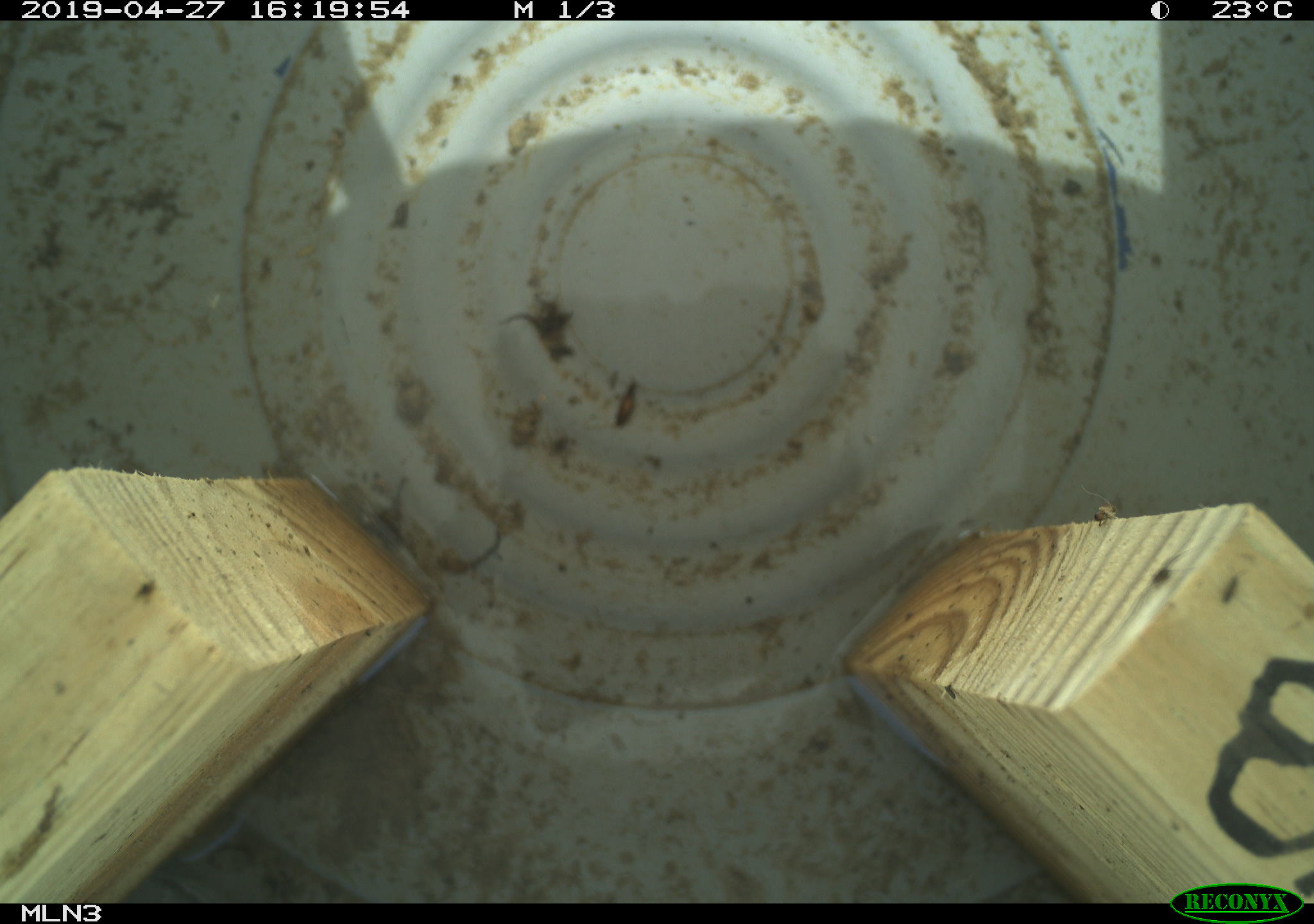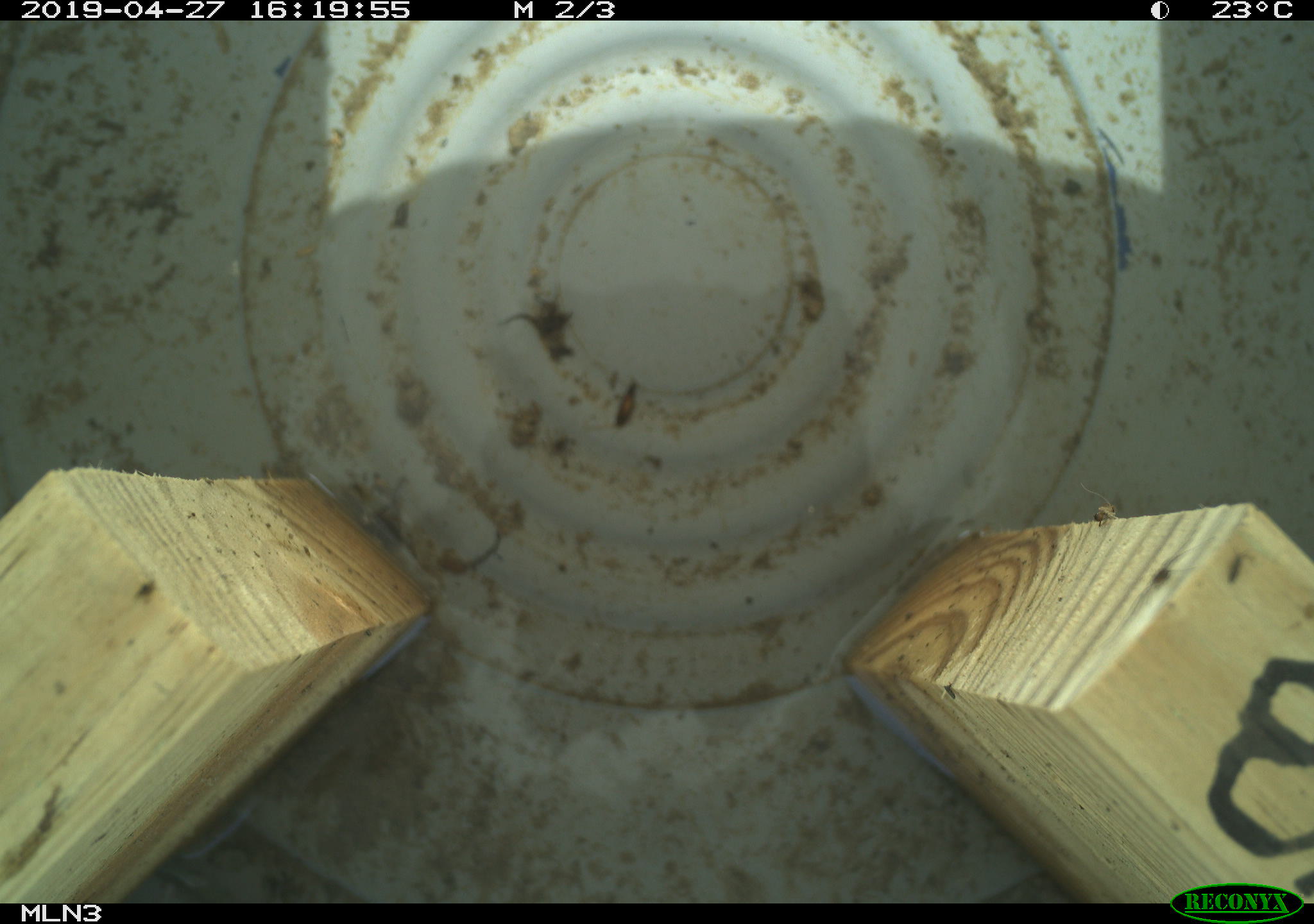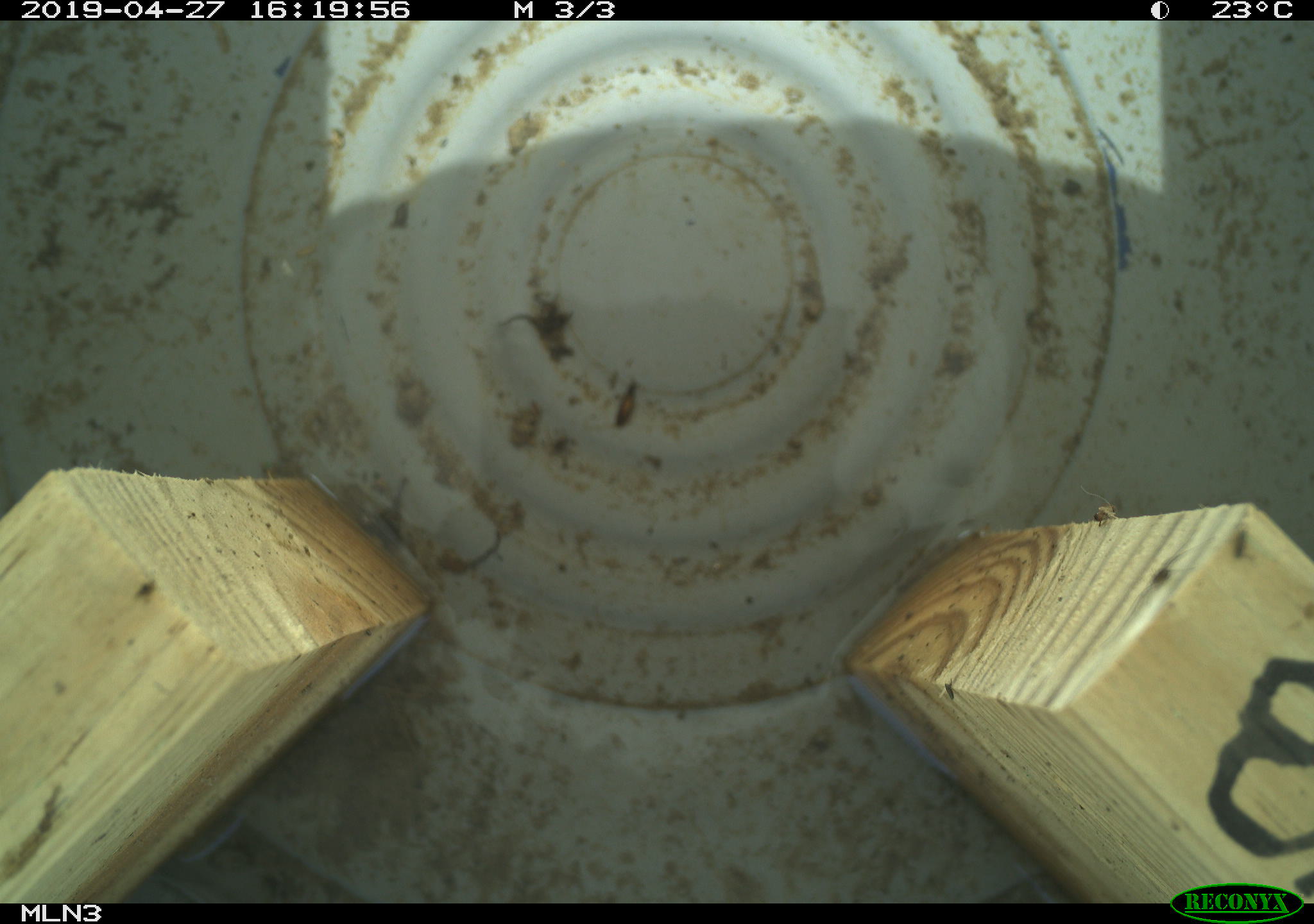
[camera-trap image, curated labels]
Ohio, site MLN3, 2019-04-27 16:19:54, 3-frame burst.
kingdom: Animalia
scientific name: Animalia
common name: animal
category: invertebrate